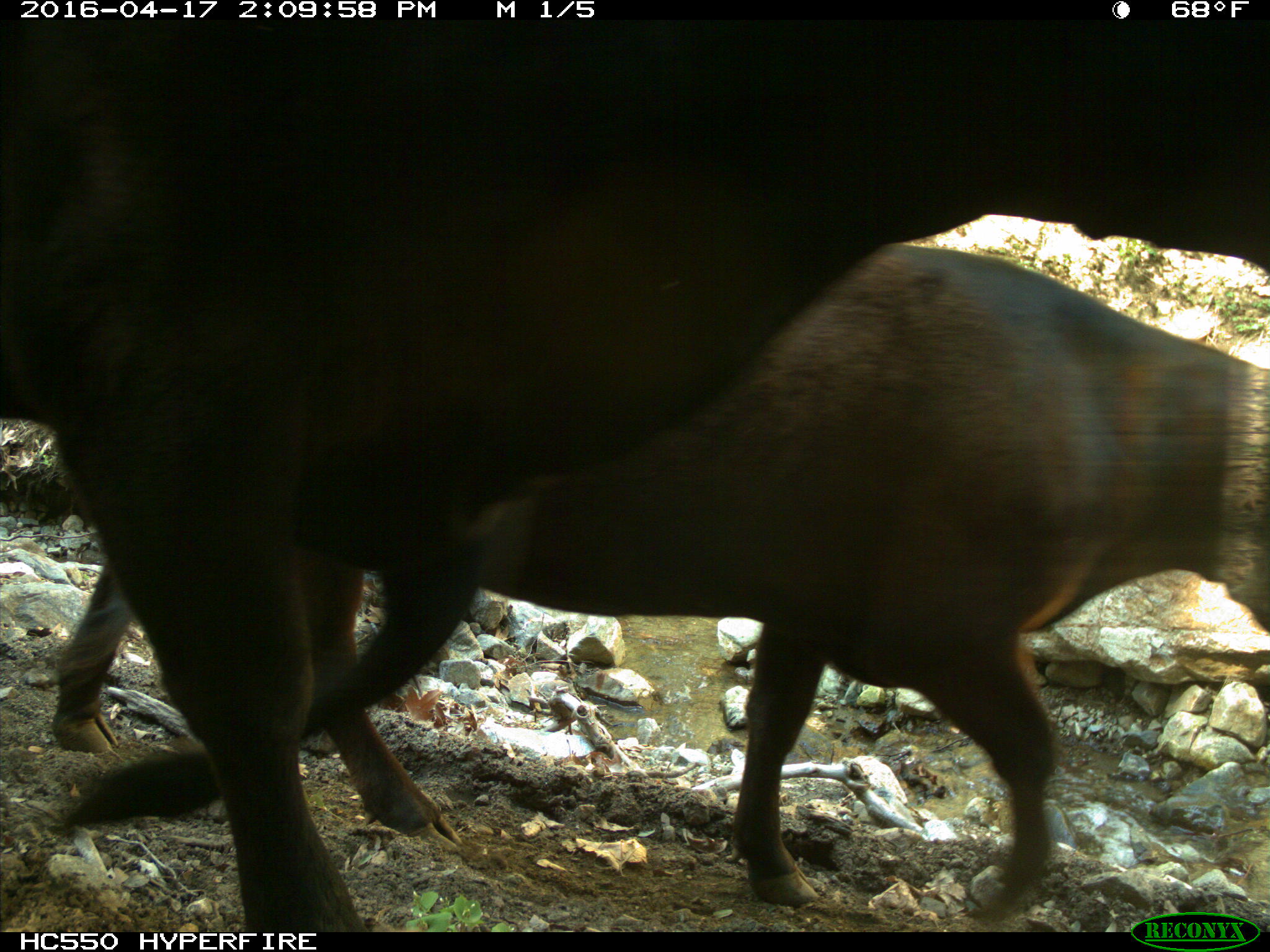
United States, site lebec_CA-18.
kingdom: Animalia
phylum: Chordata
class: Mammalia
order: Artiodactyla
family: Bovidae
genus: Bos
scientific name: Bos taurus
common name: domestic cow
Bos taurus (domestic cow).